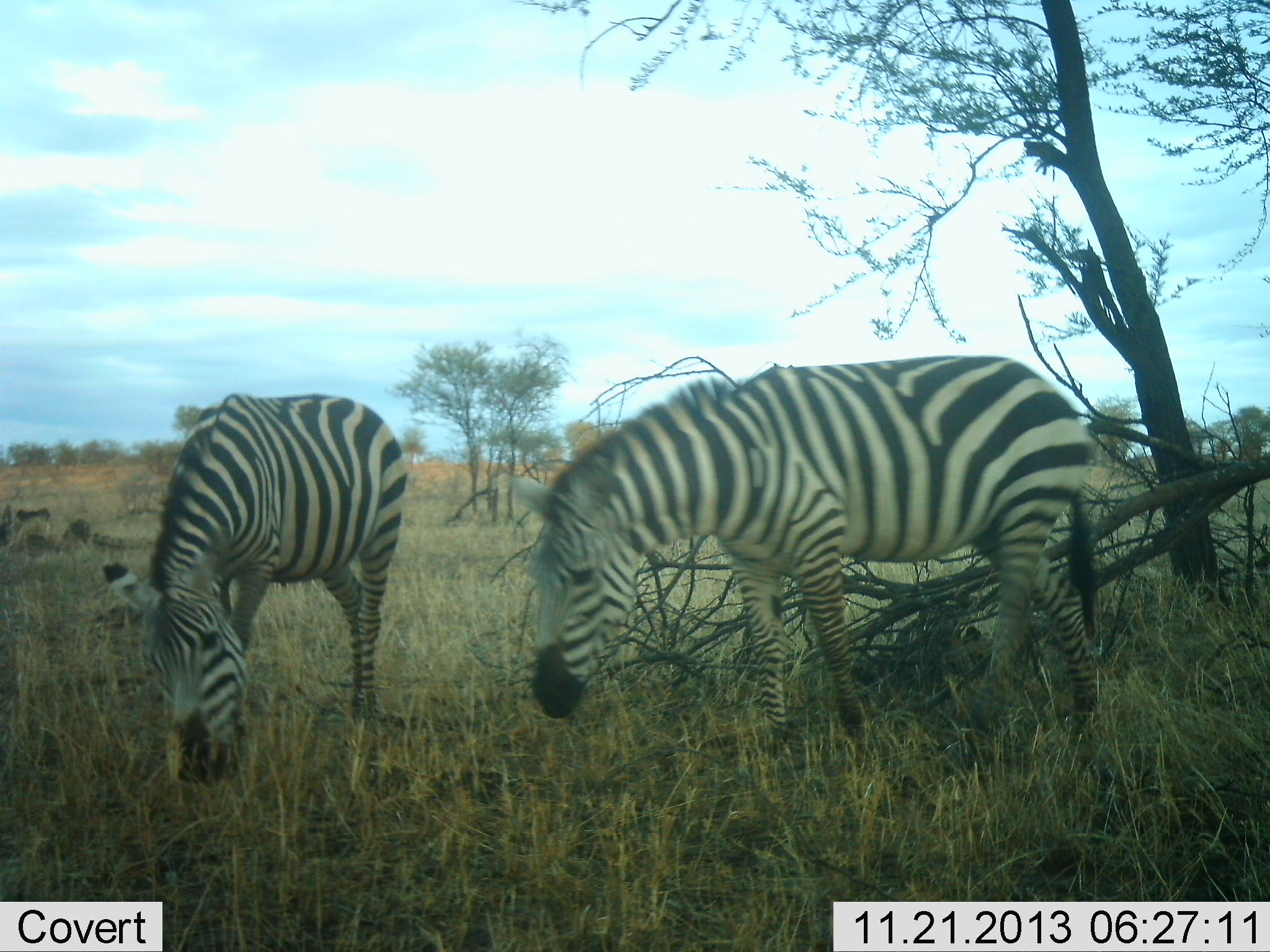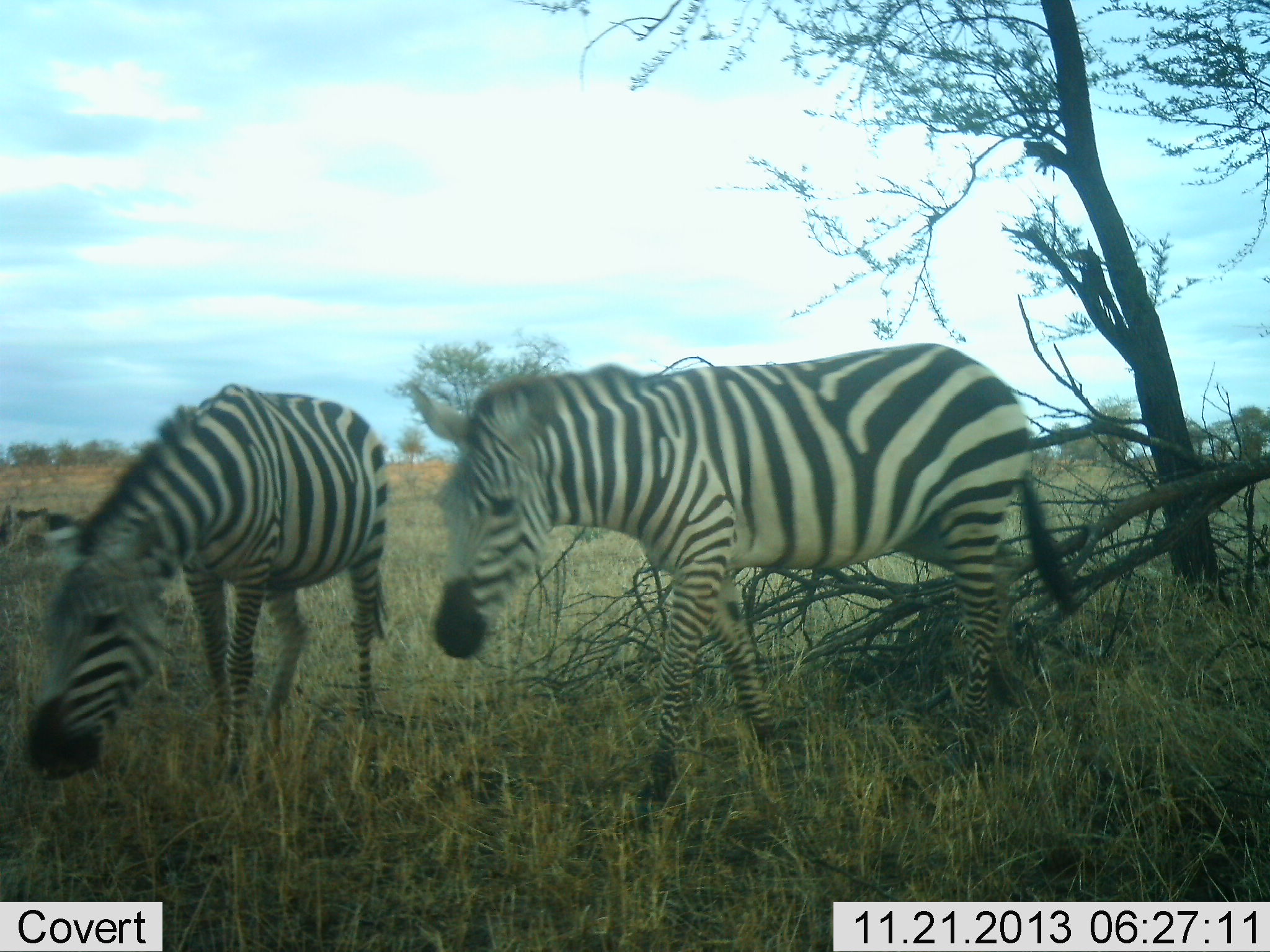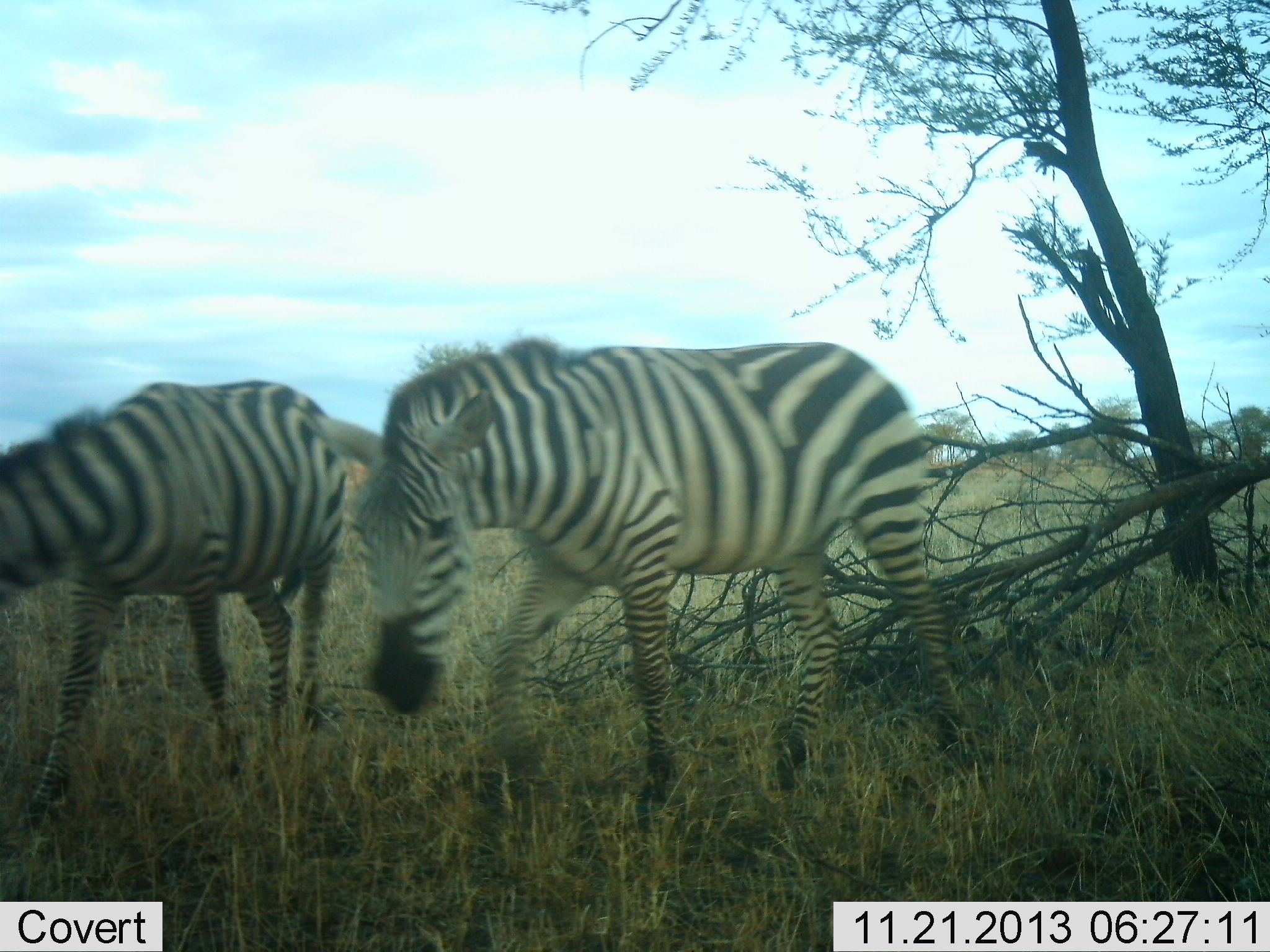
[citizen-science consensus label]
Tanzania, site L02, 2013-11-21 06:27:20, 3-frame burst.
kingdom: Animalia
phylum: Chordata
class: Mammalia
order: Perissodactyla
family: Equidae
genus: Equus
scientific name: Equus quagga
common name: plains zebra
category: zebra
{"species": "zebra (plains zebra) (Equus quagga)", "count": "2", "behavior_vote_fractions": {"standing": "0%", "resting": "0%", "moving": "90%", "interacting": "0%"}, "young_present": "0%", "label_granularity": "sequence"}